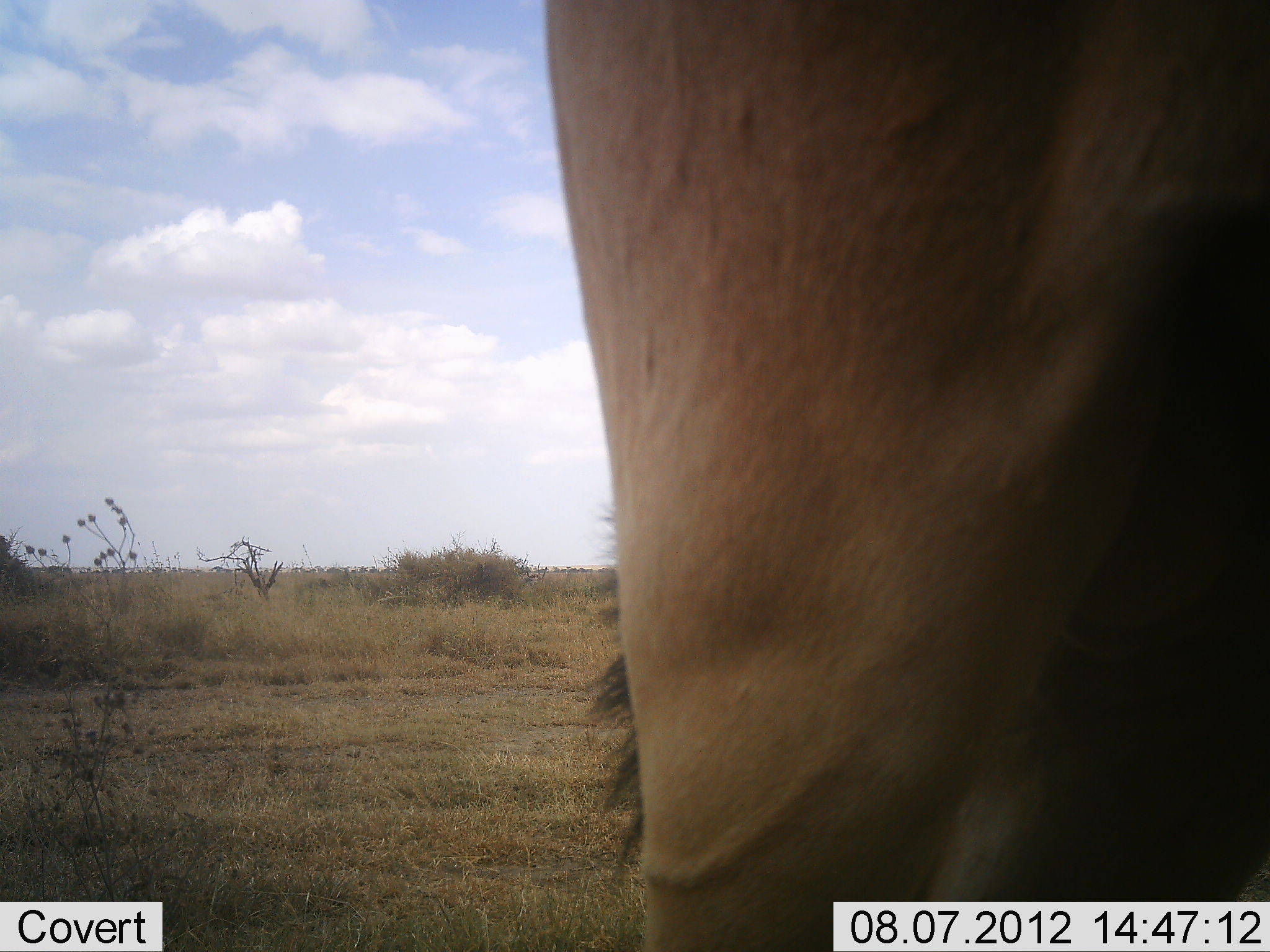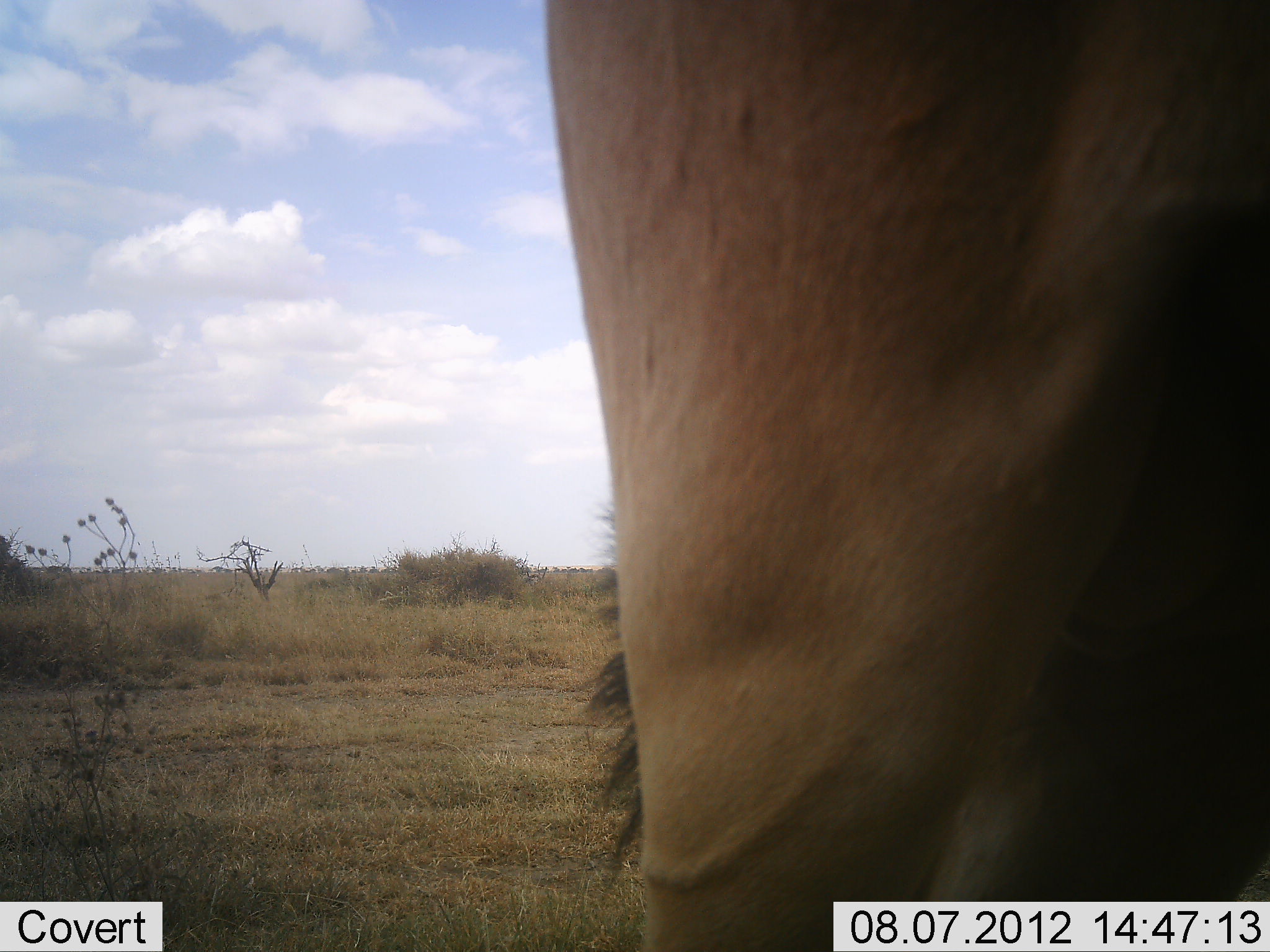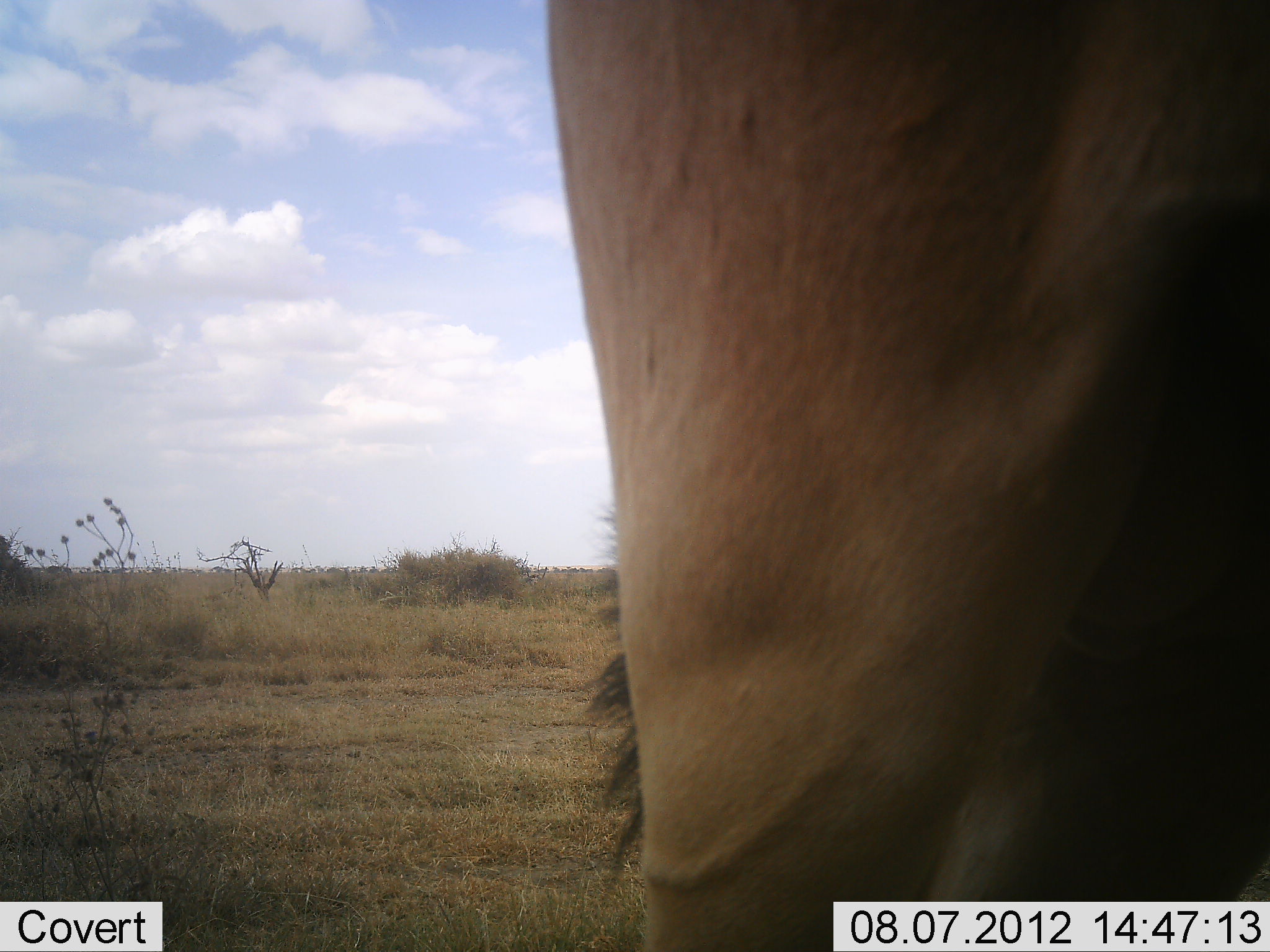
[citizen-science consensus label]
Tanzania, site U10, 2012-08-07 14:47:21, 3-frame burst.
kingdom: Animalia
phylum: Chordata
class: Mammalia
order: Artiodactyla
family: Bovidae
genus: Alcelaphus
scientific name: Alcelaphus buselaphus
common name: hartebeest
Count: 1.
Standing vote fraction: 100%.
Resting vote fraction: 0%.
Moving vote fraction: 0%.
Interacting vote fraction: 0%.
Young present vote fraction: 0%.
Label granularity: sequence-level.